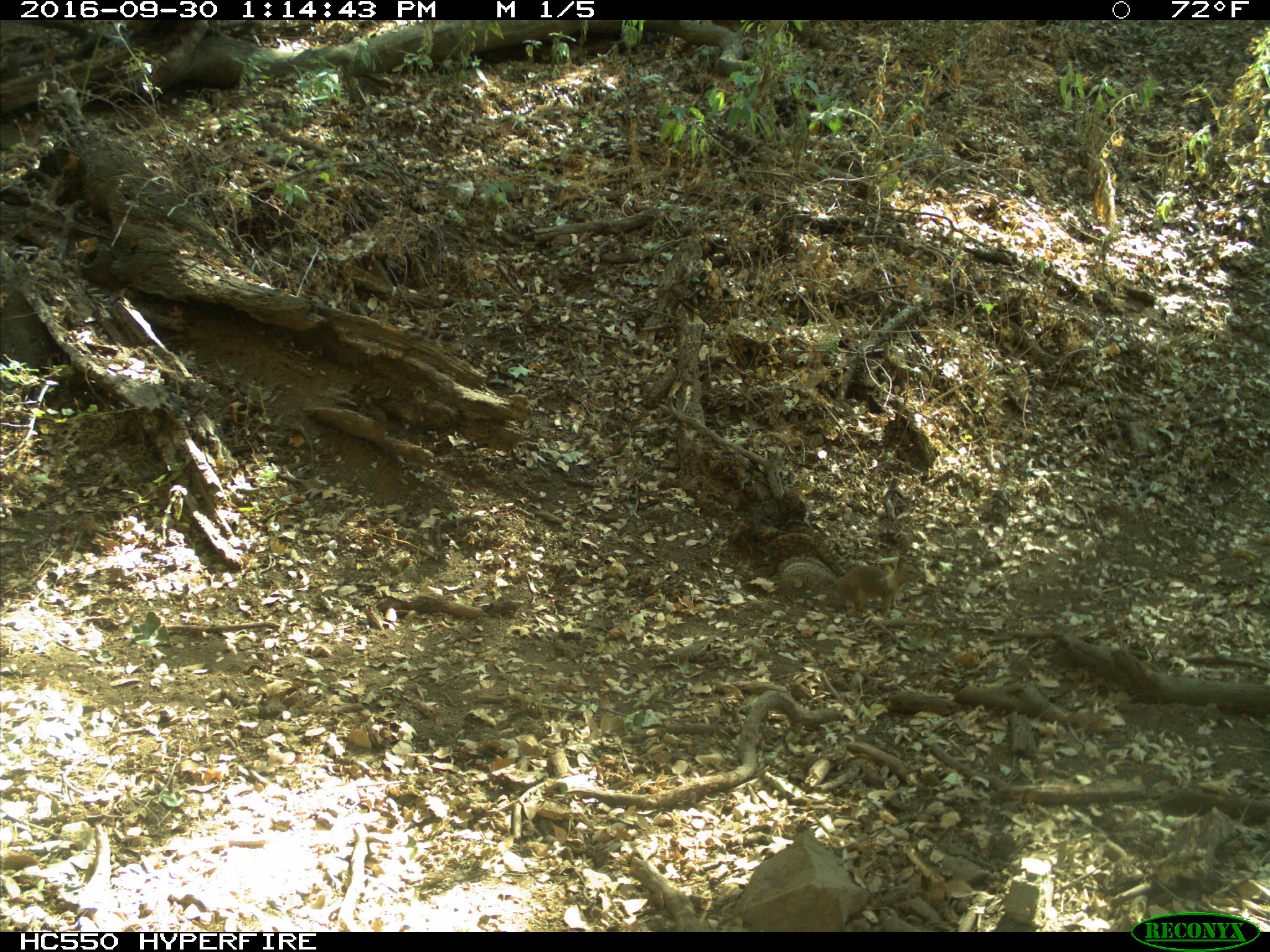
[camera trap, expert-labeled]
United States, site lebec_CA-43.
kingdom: Animalia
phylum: Chordata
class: Mammalia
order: Rodentia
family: Sciuridae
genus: Otospermophilus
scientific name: Otospermophilus beecheyi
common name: california ground squirrel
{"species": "Otospermophilus beecheyi (california ground squirrel)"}